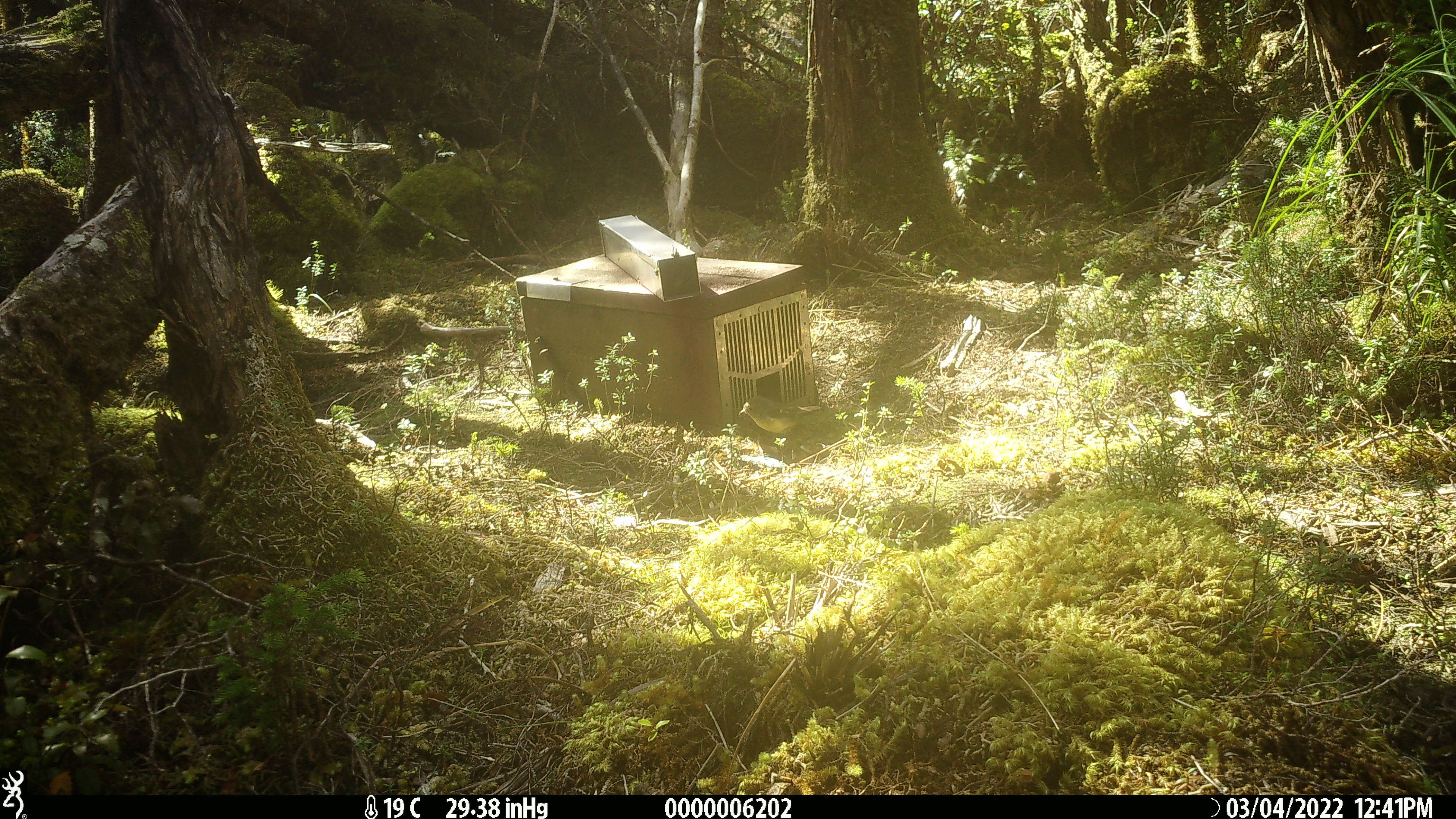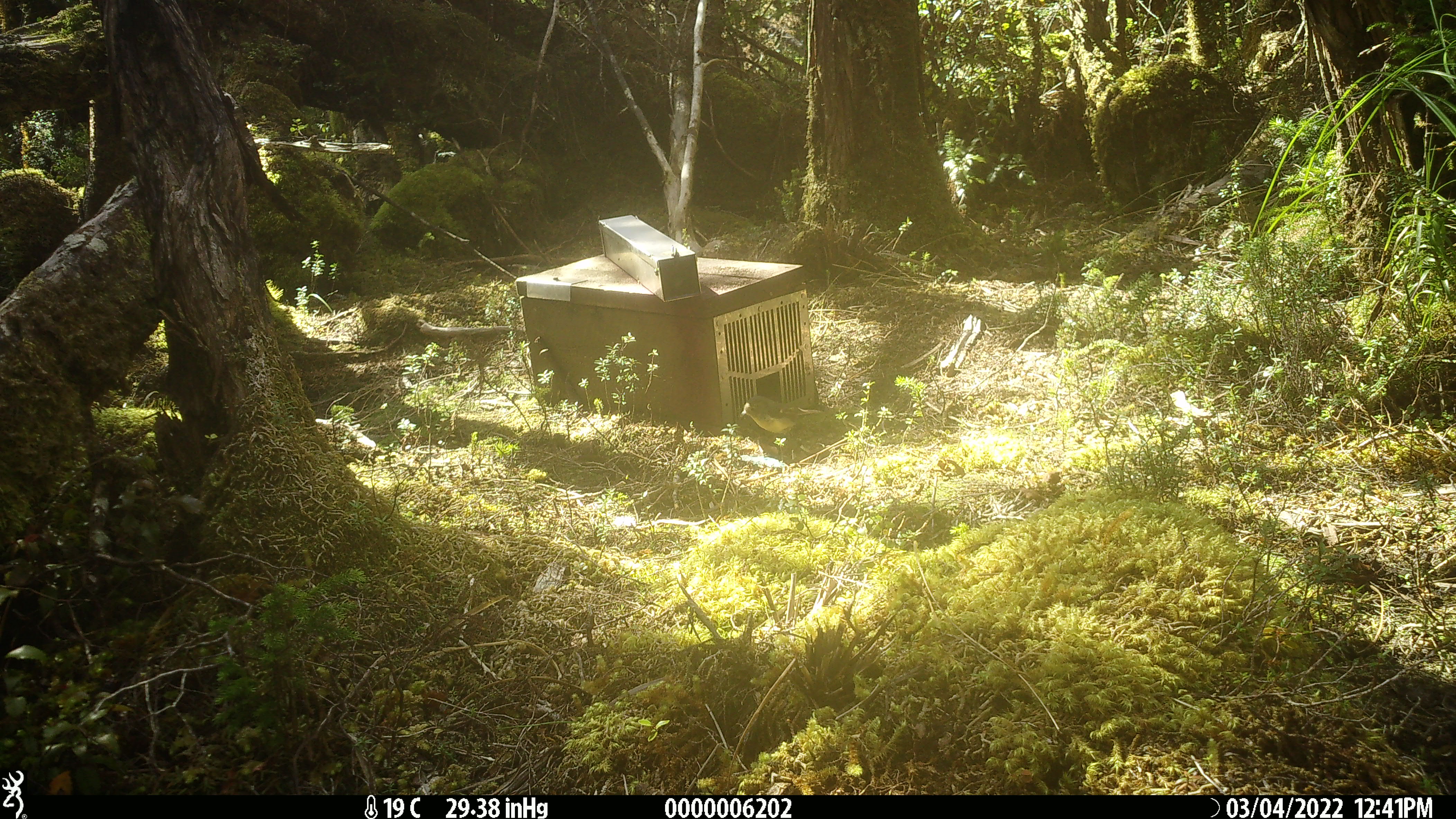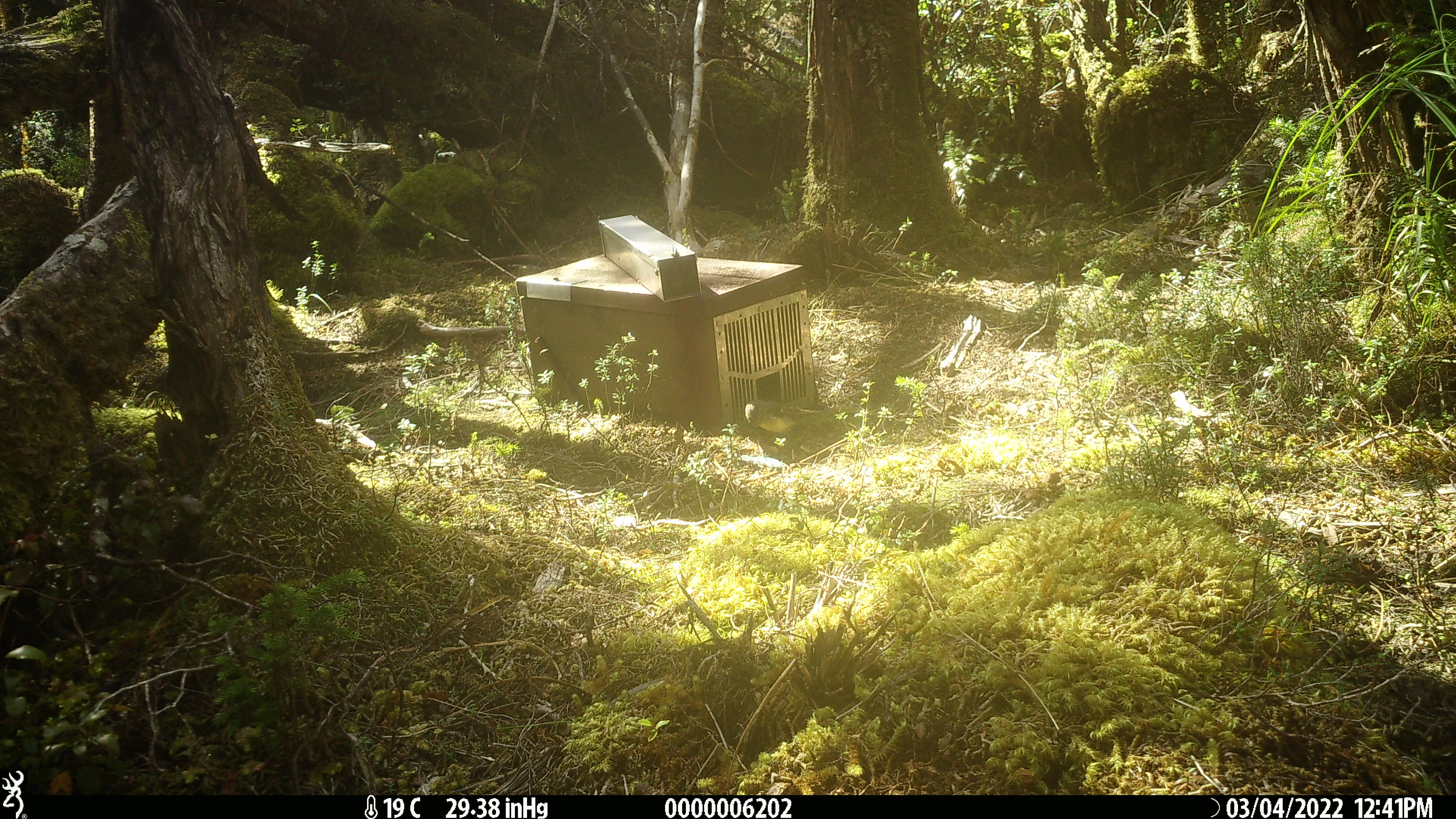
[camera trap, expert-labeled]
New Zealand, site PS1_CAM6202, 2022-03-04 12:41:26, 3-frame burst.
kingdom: Animalia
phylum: Chordata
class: Aves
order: Passeriformes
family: Petroicidae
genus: Petroica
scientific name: Petroica macrocephala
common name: tomtit